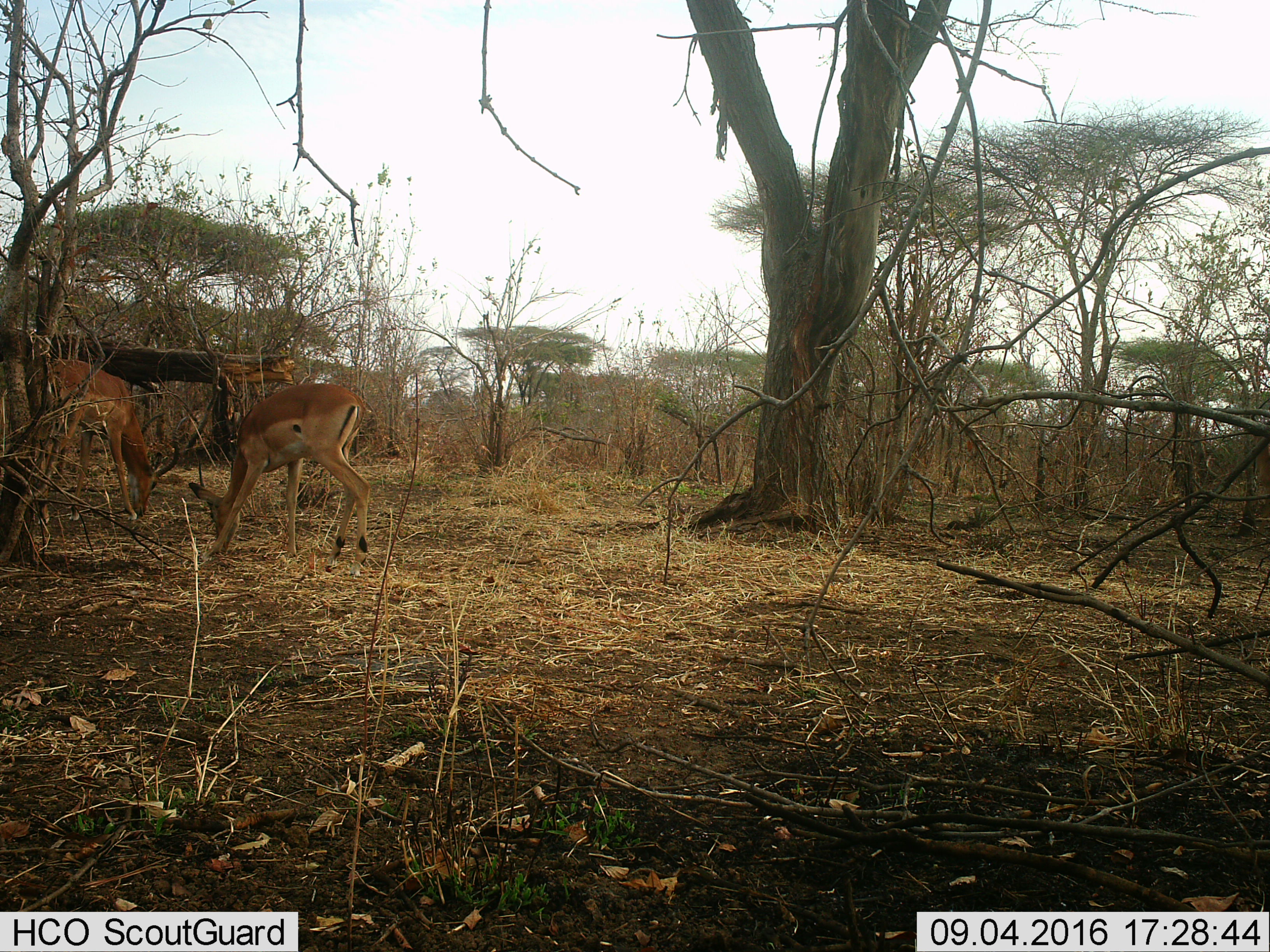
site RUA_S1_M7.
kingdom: Animalia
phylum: Chordata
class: Mammalia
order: Artiodactyla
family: Bovidae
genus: Aepyceros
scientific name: Aepyceros melampus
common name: impala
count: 2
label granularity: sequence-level